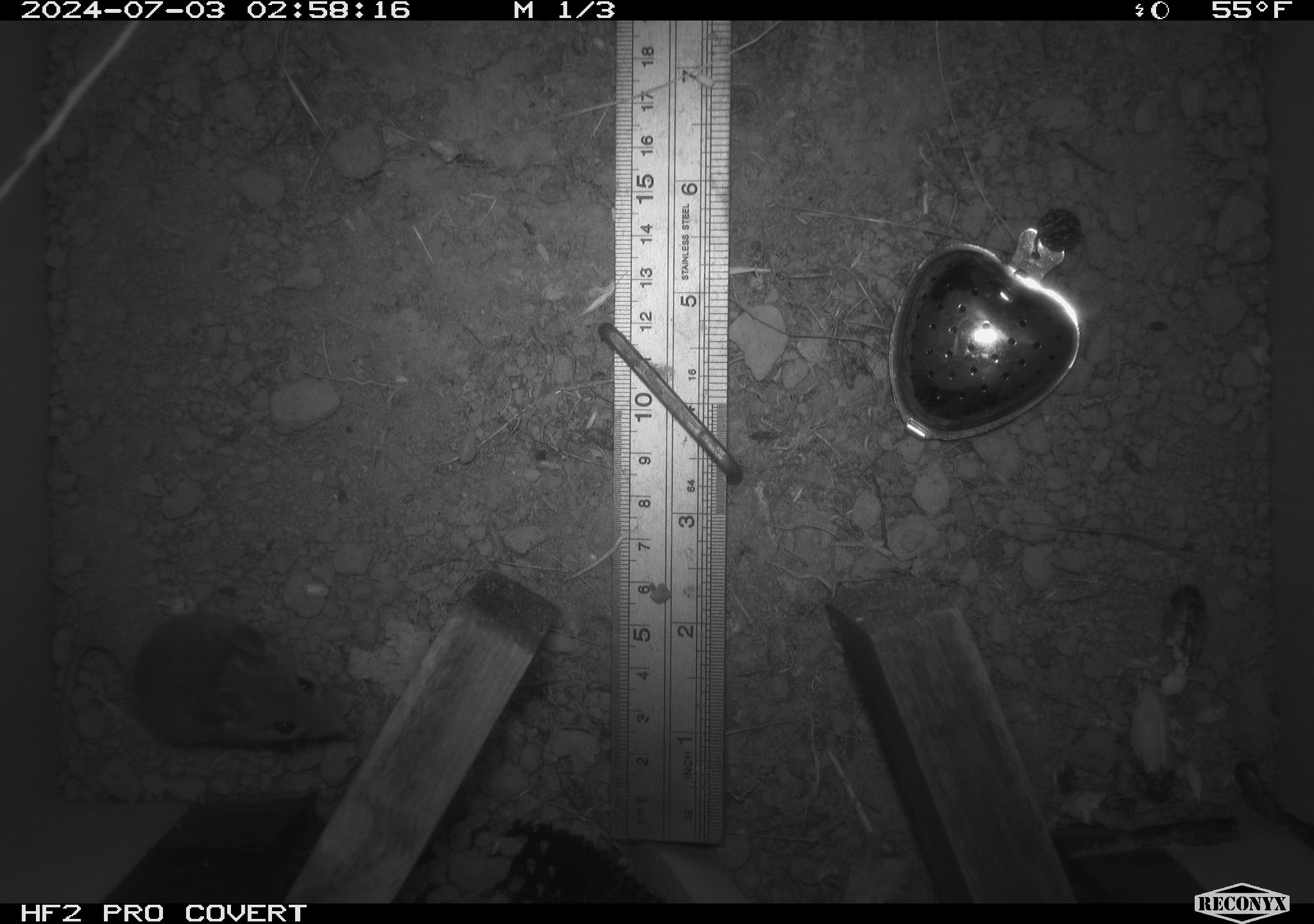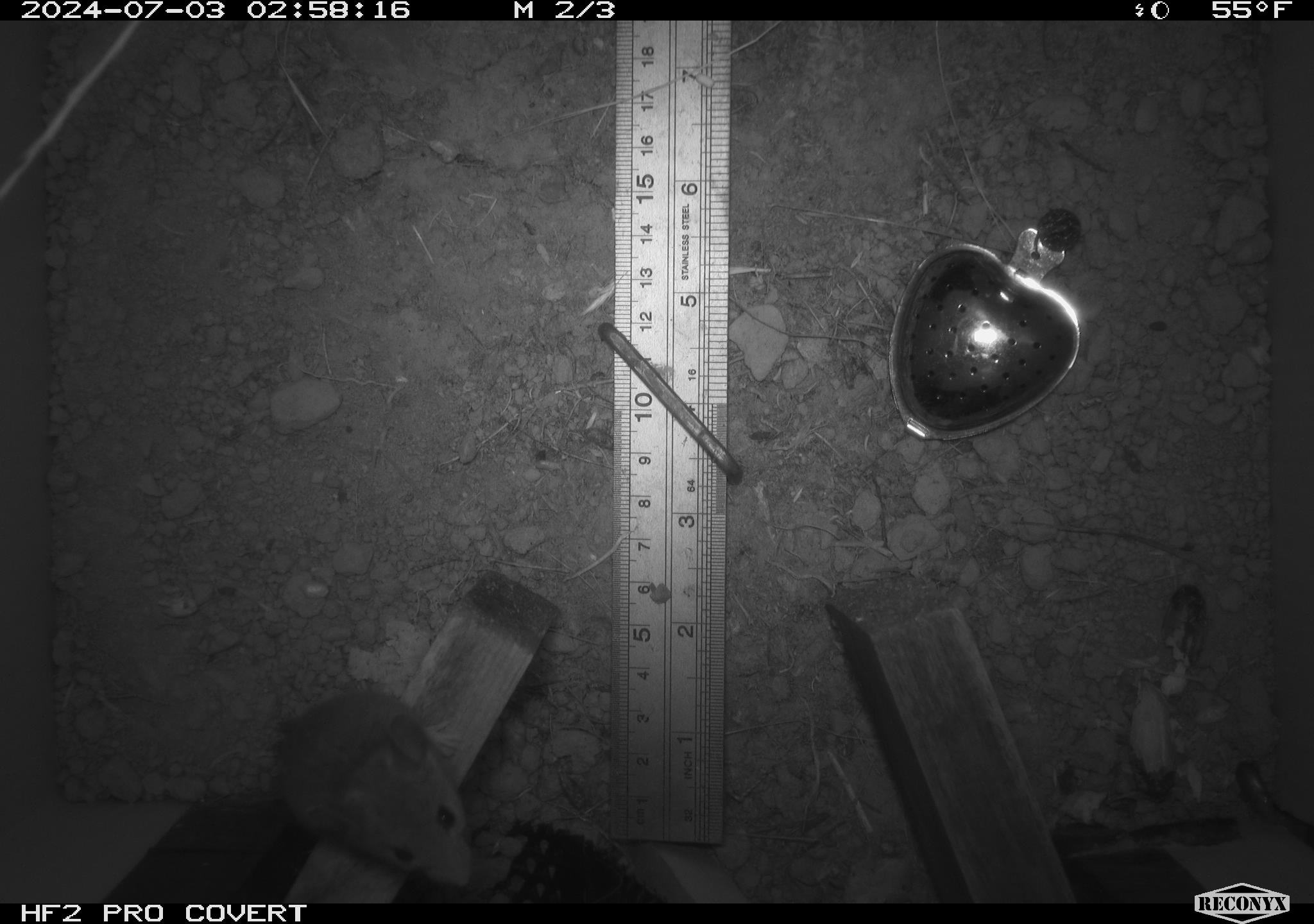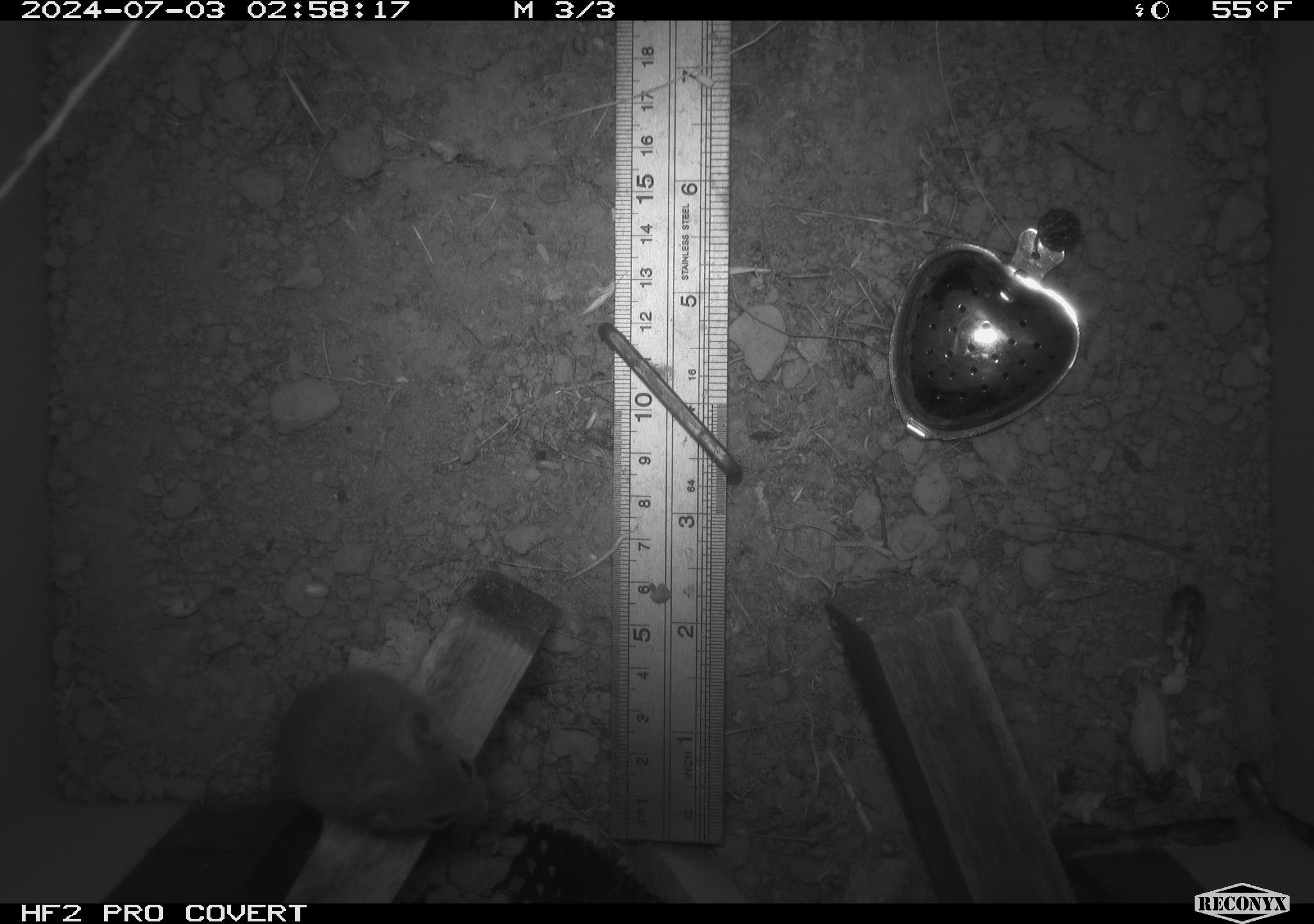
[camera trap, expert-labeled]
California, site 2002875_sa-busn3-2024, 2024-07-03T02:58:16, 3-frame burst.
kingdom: Animalia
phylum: Chordata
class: Mammalia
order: Rodentia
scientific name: Rodentia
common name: mouse species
Mouse species (Rodentia).